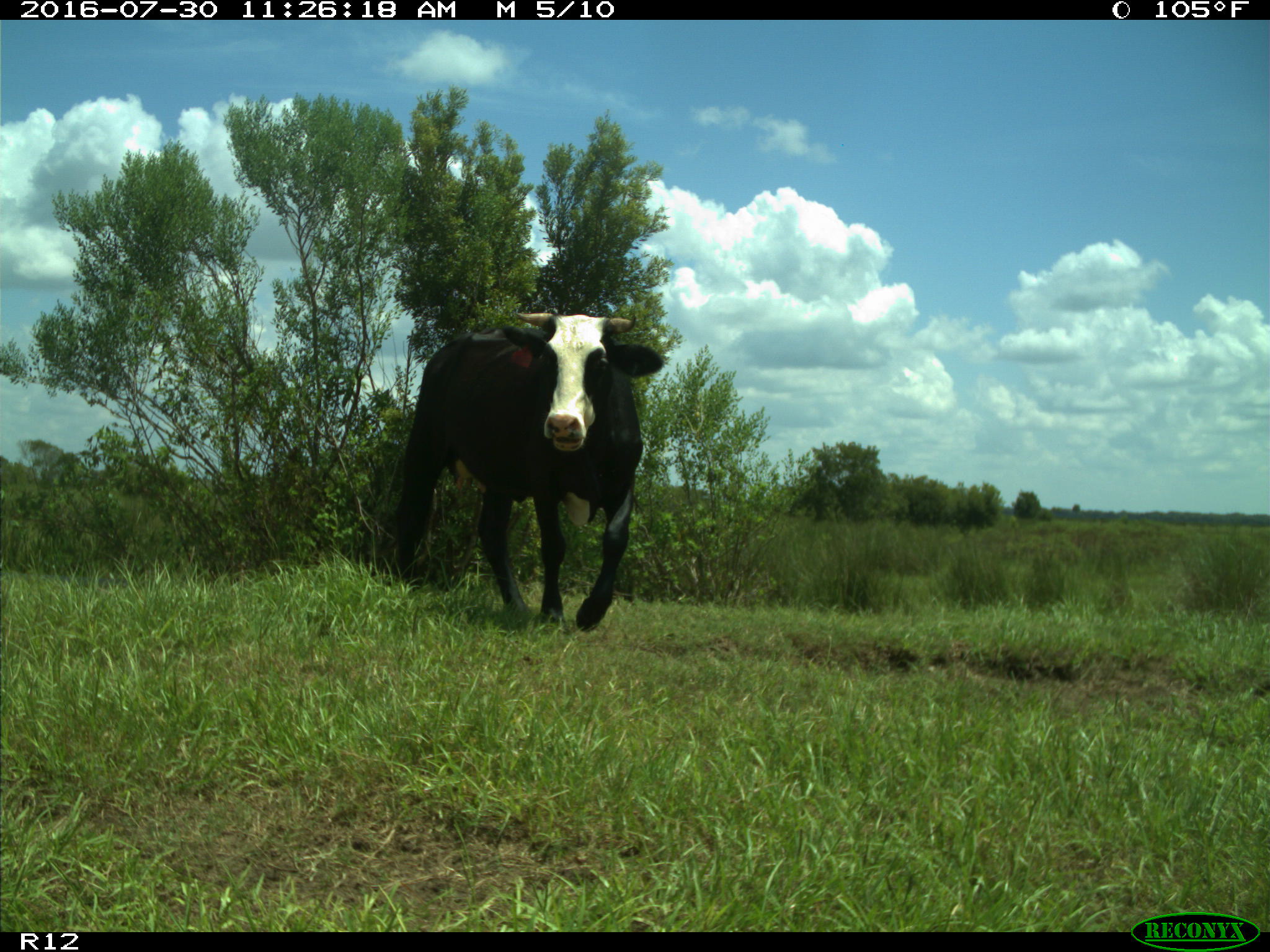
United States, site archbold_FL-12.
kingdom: Animalia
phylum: Chordata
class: Mammalia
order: Artiodactyla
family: Bovidae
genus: Bos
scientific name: Bos taurus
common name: domestic cow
Bos taurus (domestic cow).